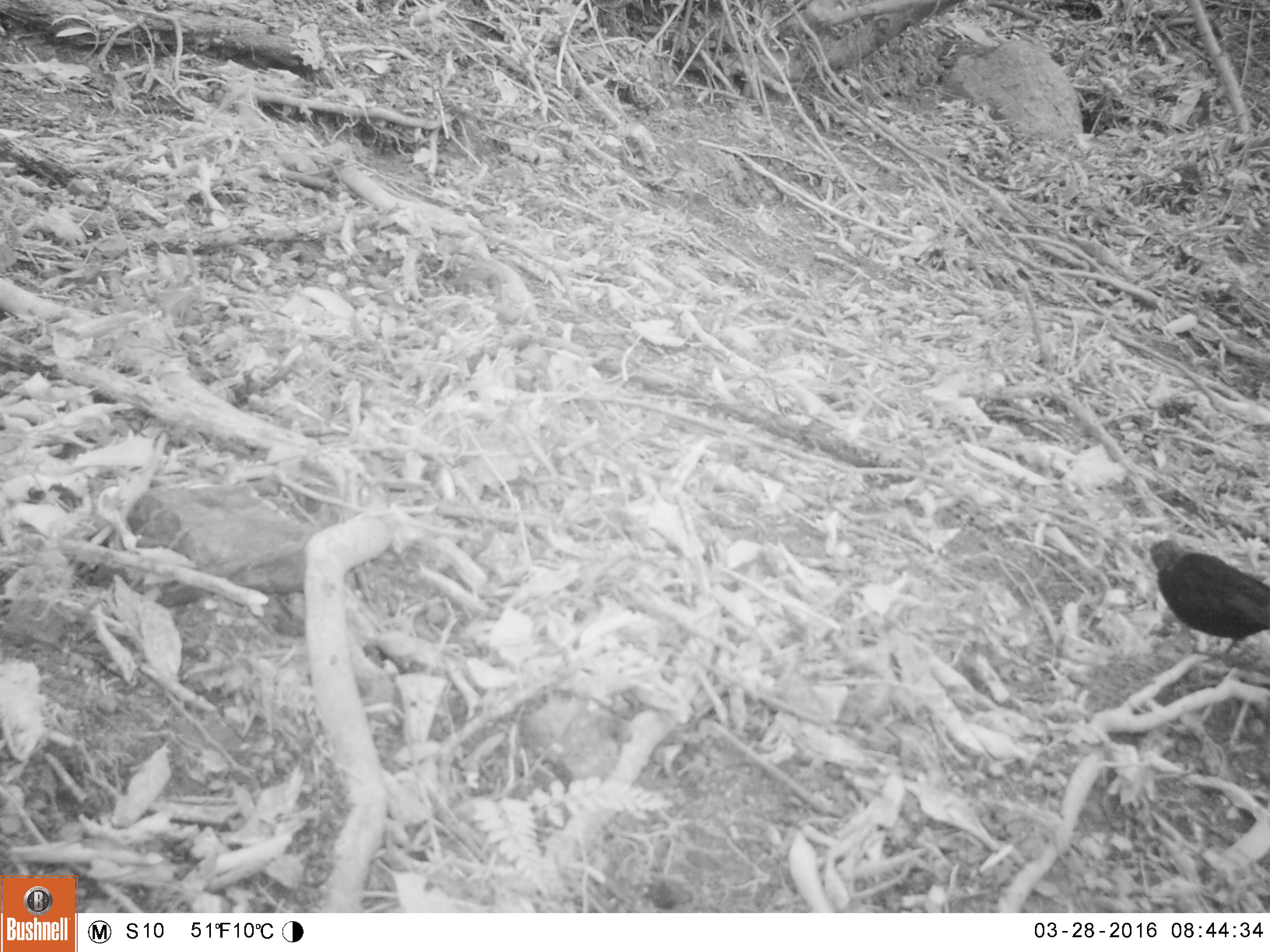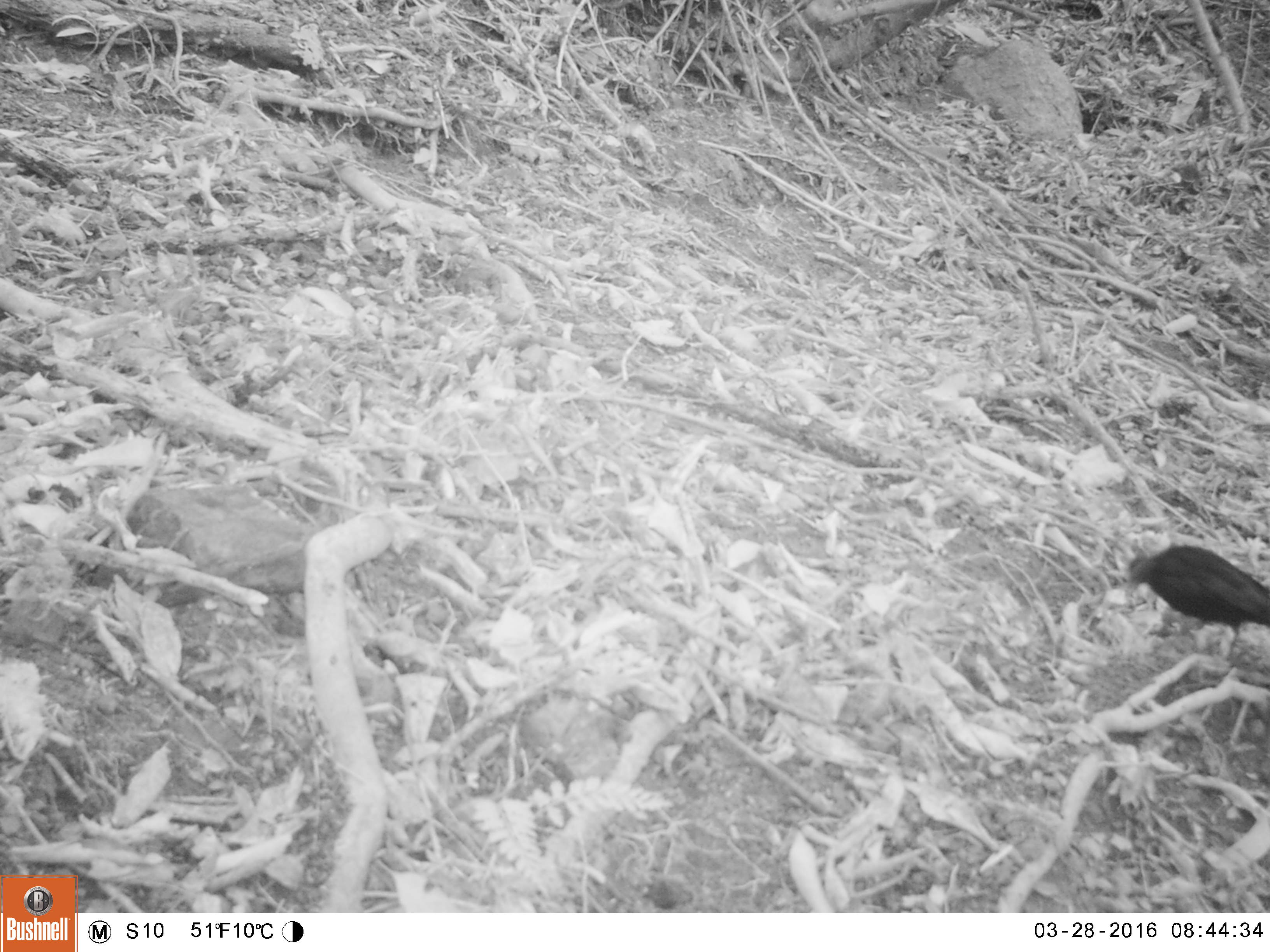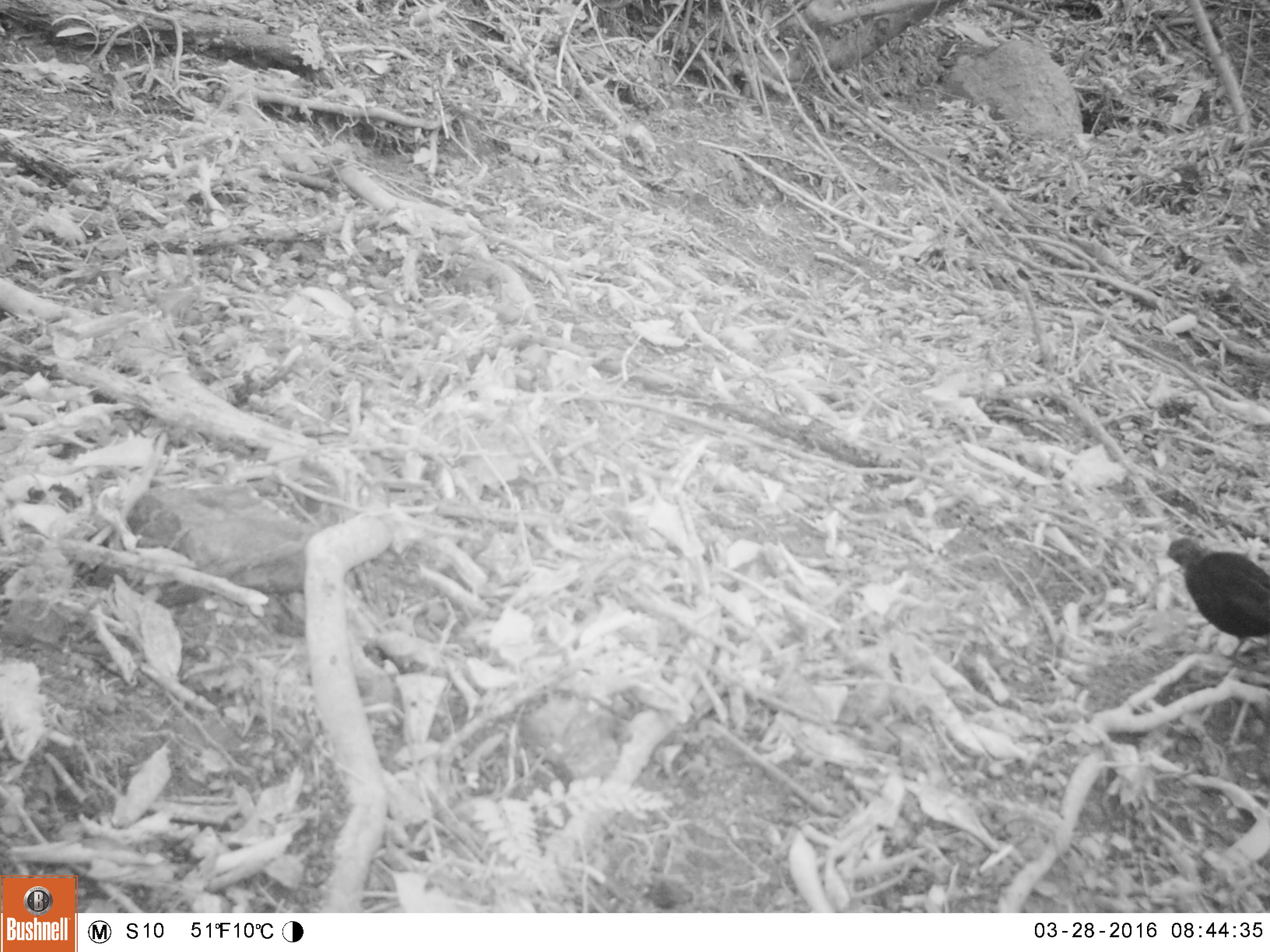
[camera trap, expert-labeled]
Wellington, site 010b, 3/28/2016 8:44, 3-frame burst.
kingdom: Animalia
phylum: Chordata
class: Aves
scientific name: Aves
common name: bird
Bird (Aves).